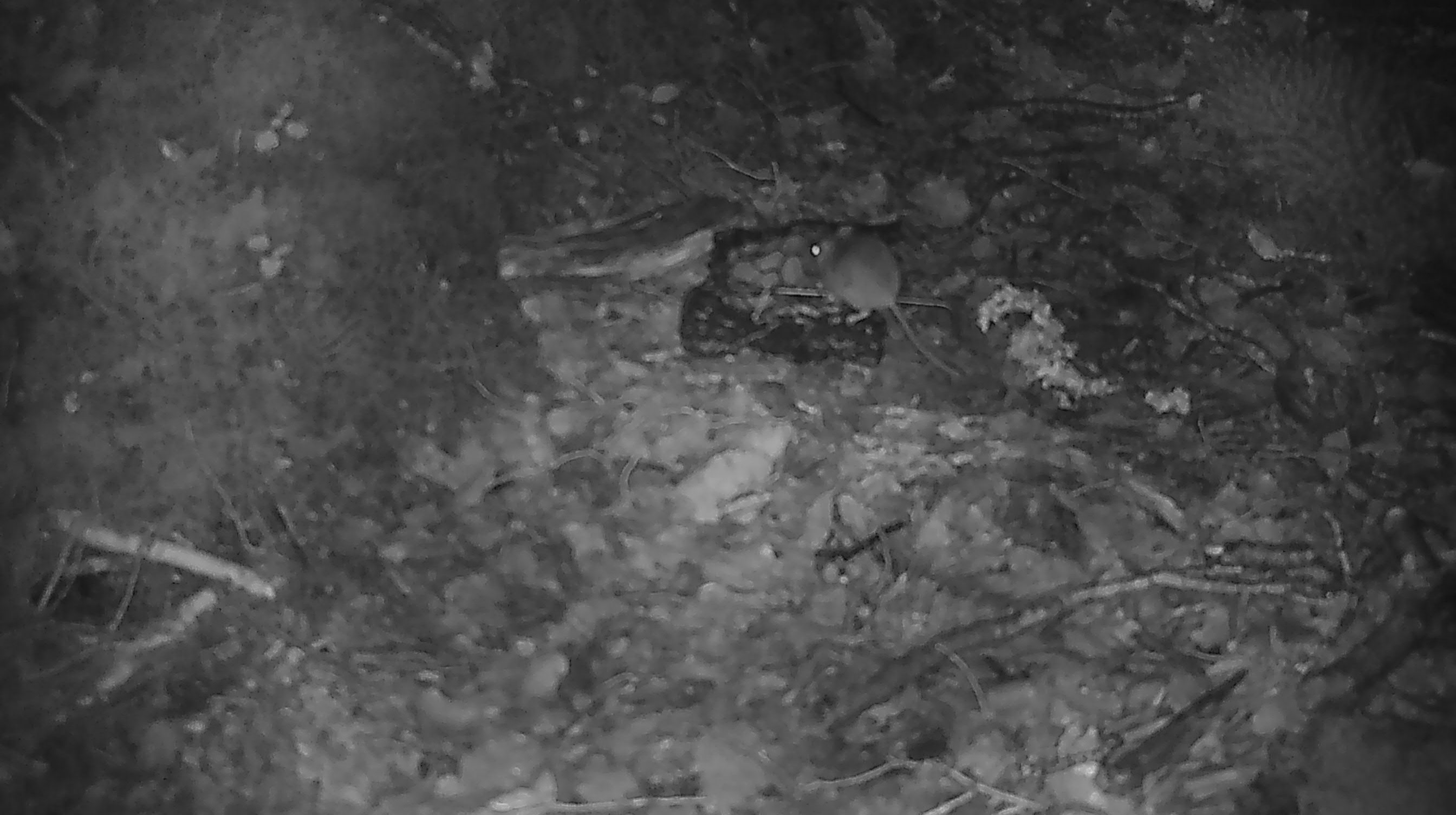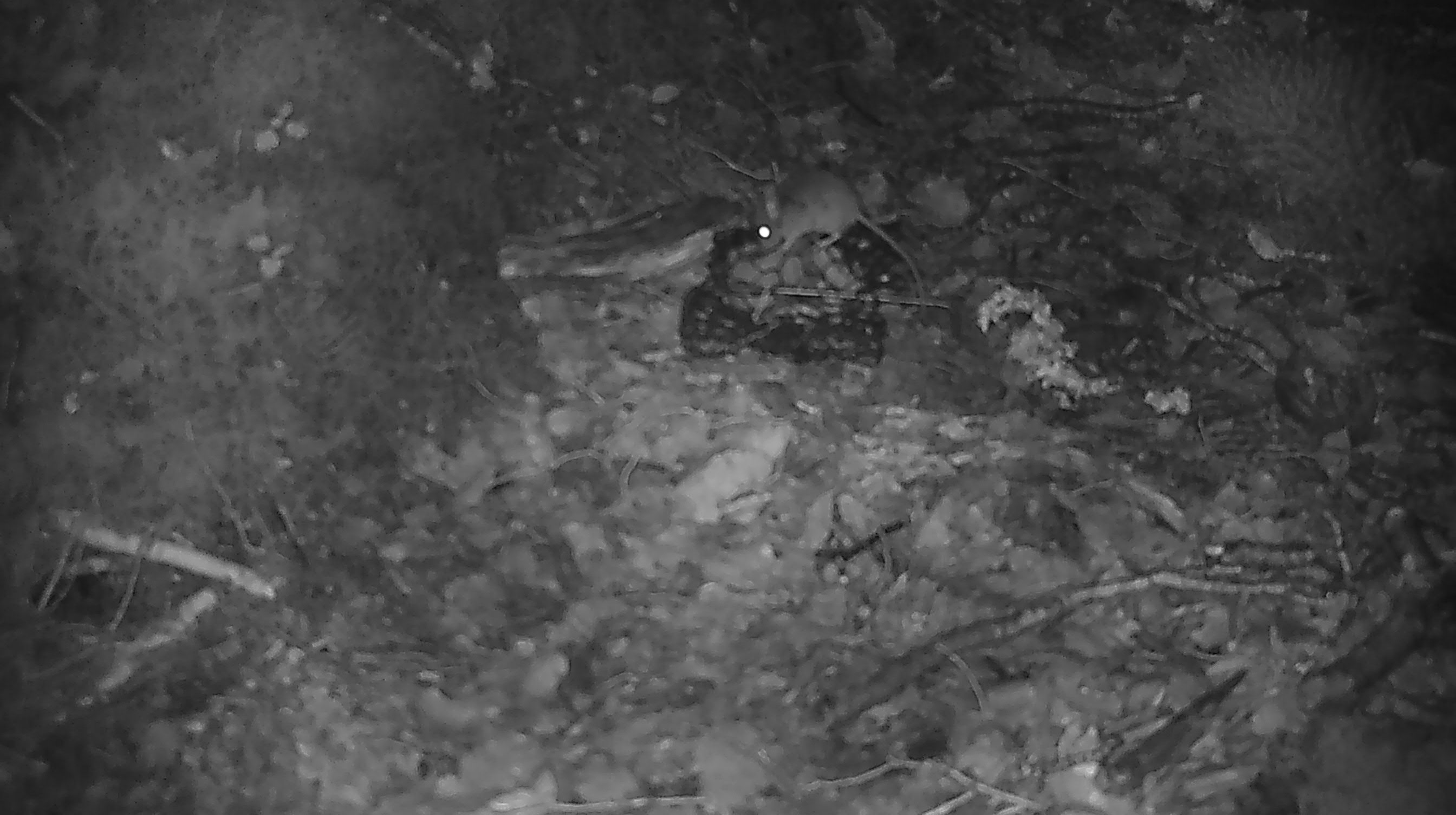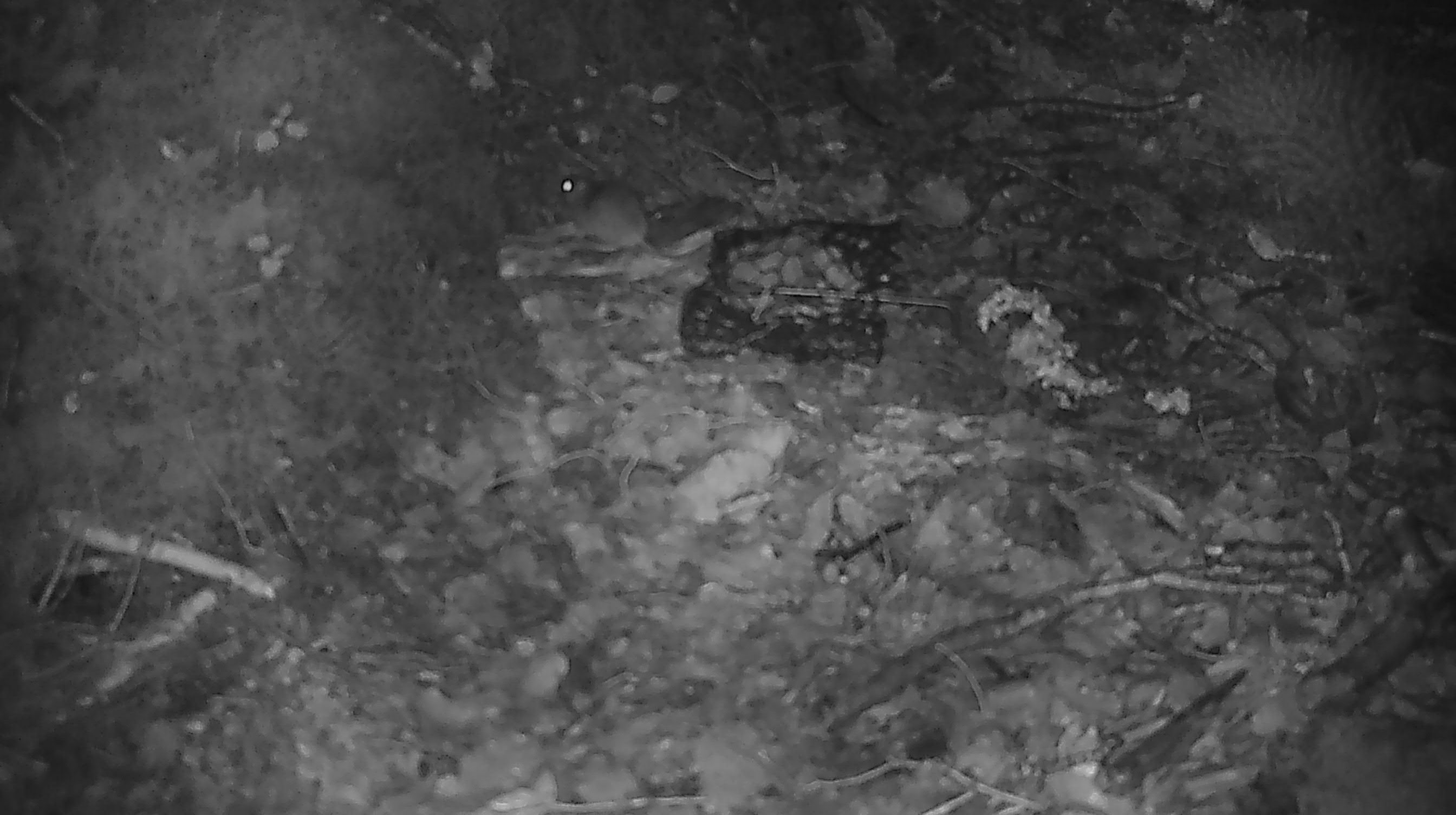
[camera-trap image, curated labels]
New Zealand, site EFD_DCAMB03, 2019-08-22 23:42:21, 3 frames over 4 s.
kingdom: Animalia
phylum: Chordata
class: Mammalia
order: Rodentia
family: Muridae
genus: Mus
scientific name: Mus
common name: mouse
Mouse (Mus).